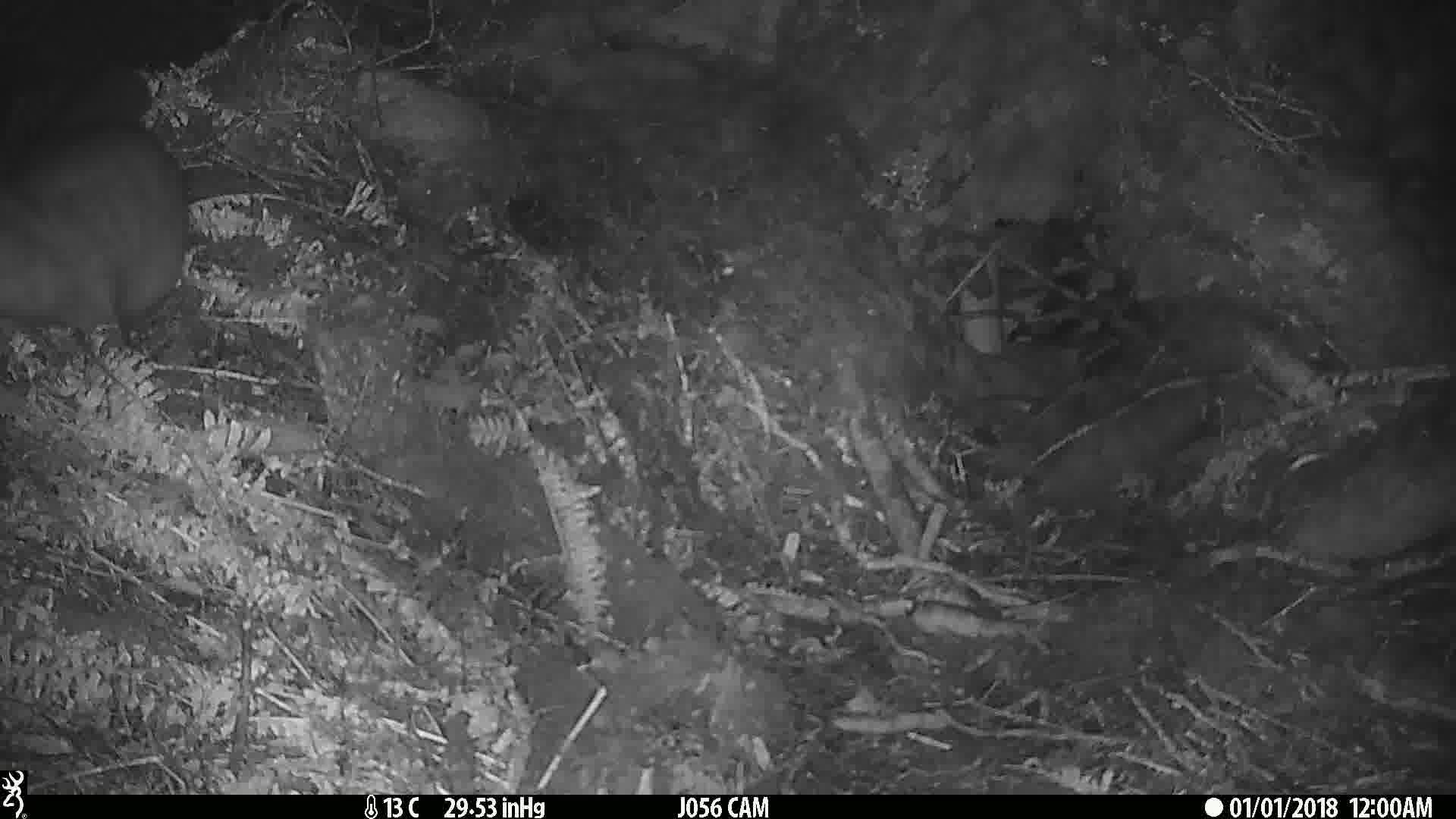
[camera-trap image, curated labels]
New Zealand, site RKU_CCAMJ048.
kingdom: Animalia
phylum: Chordata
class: Mammalia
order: Diprotodontia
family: Phalangeridae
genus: Trichosurus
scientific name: Trichosurus vulpecula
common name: common brushtail possum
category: possum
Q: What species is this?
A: Possum (common brushtail possum) (Trichosurus vulpecula).